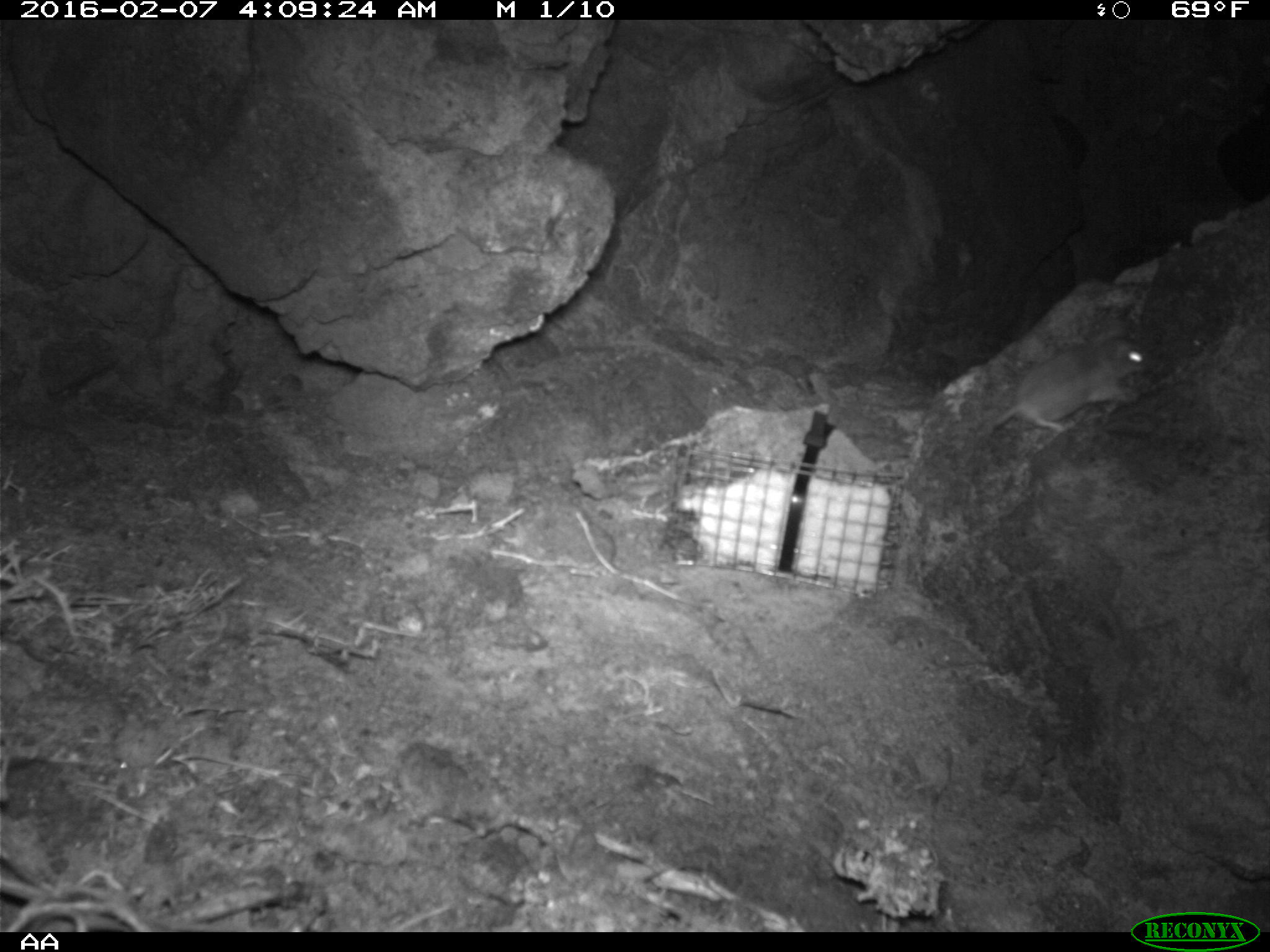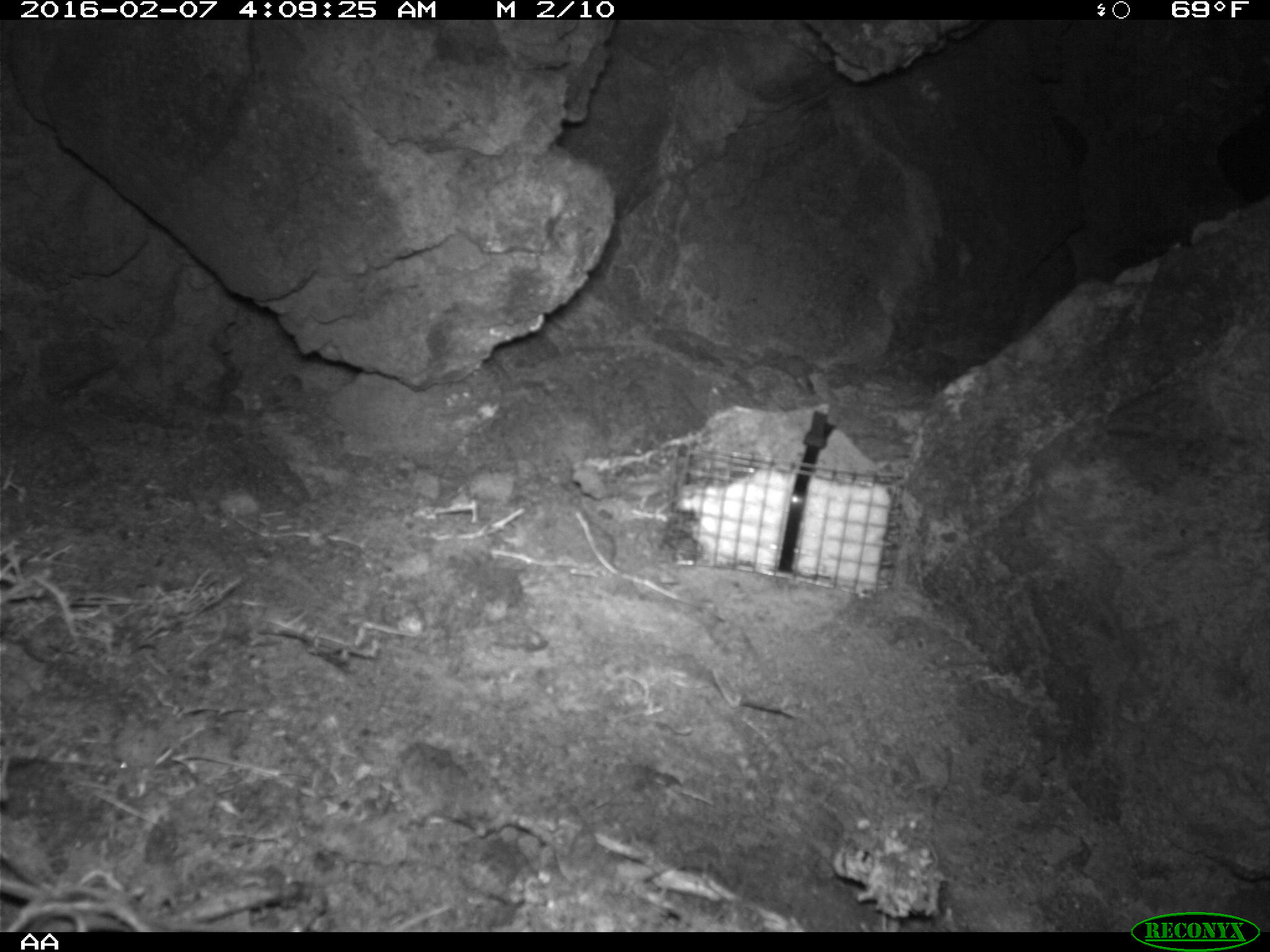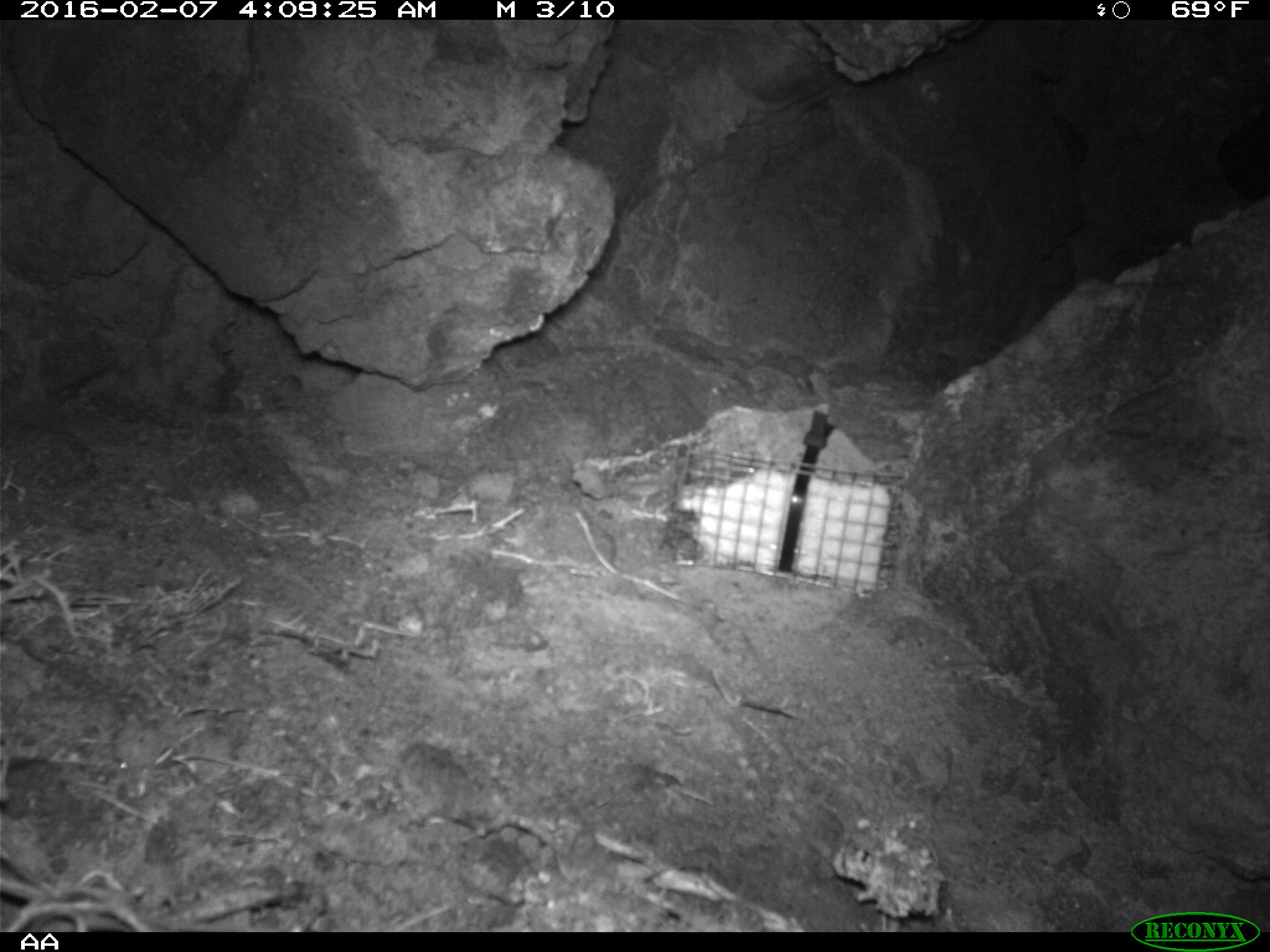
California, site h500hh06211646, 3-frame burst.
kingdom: Animalia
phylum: Chordata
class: Mammalia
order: Rodentia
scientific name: Rodentia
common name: rodent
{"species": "rodent (Rodentia)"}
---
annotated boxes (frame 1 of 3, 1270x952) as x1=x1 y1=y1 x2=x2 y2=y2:
rodent: x1=970 y1=314 x2=1156 y2=438